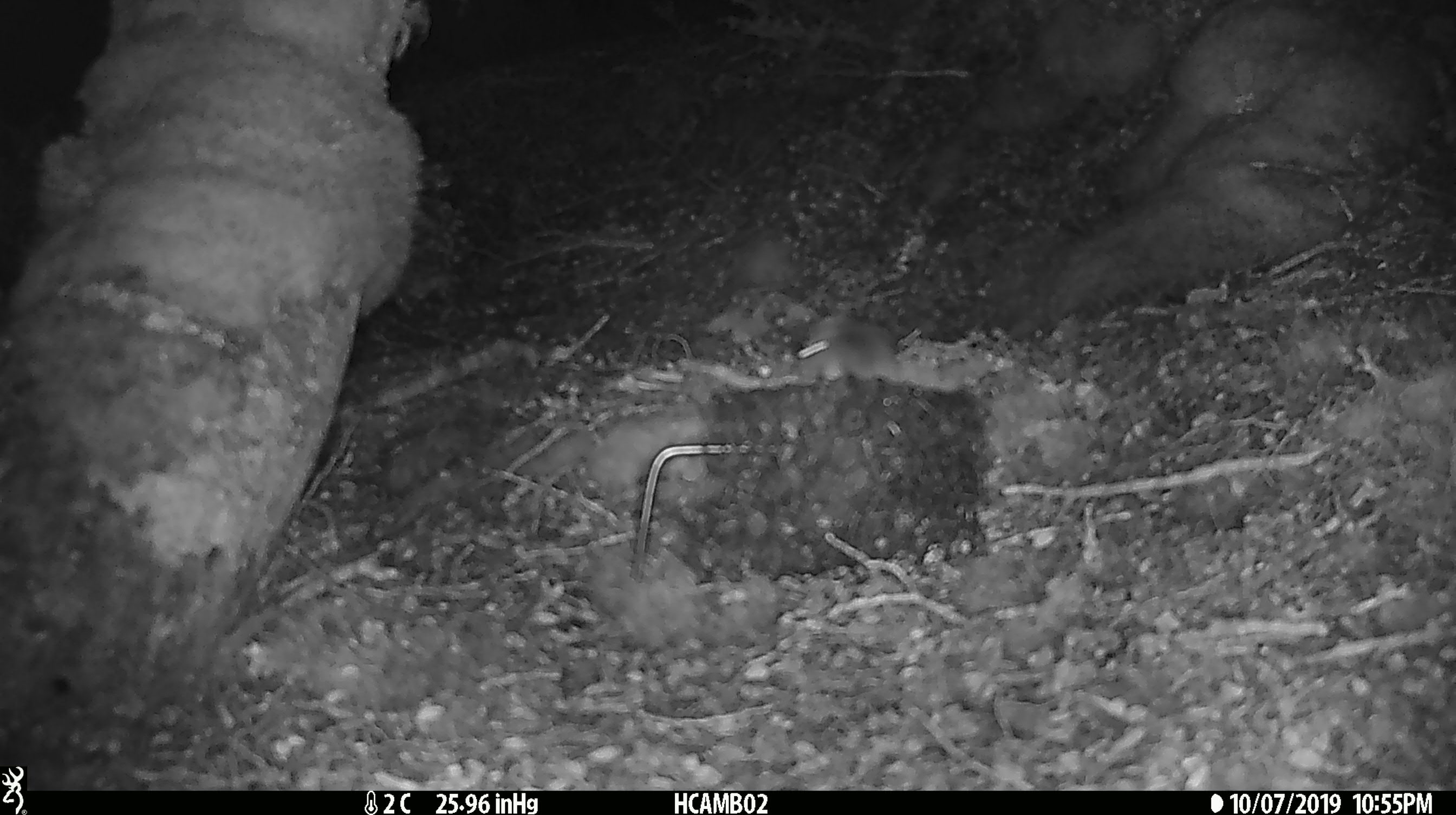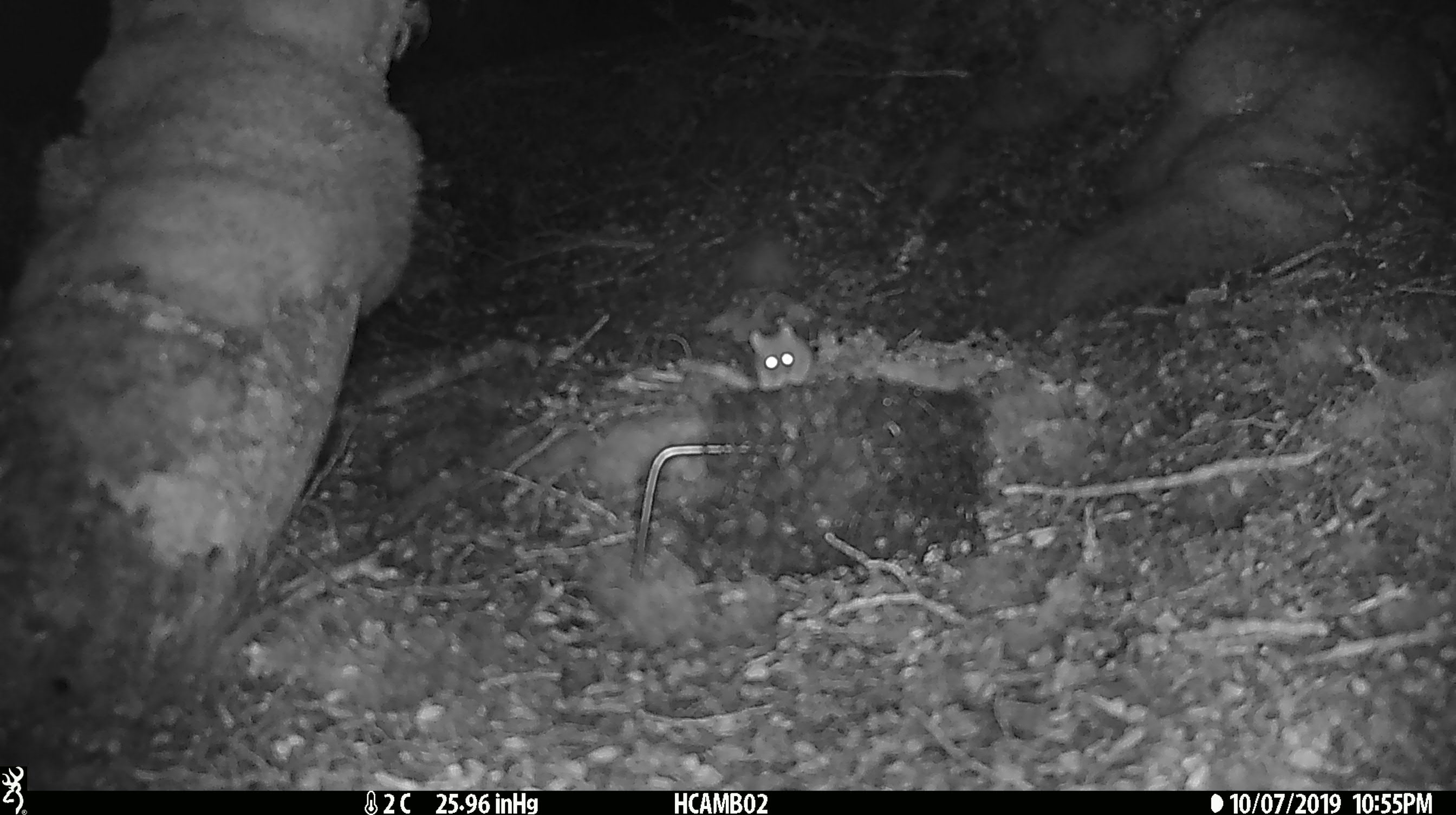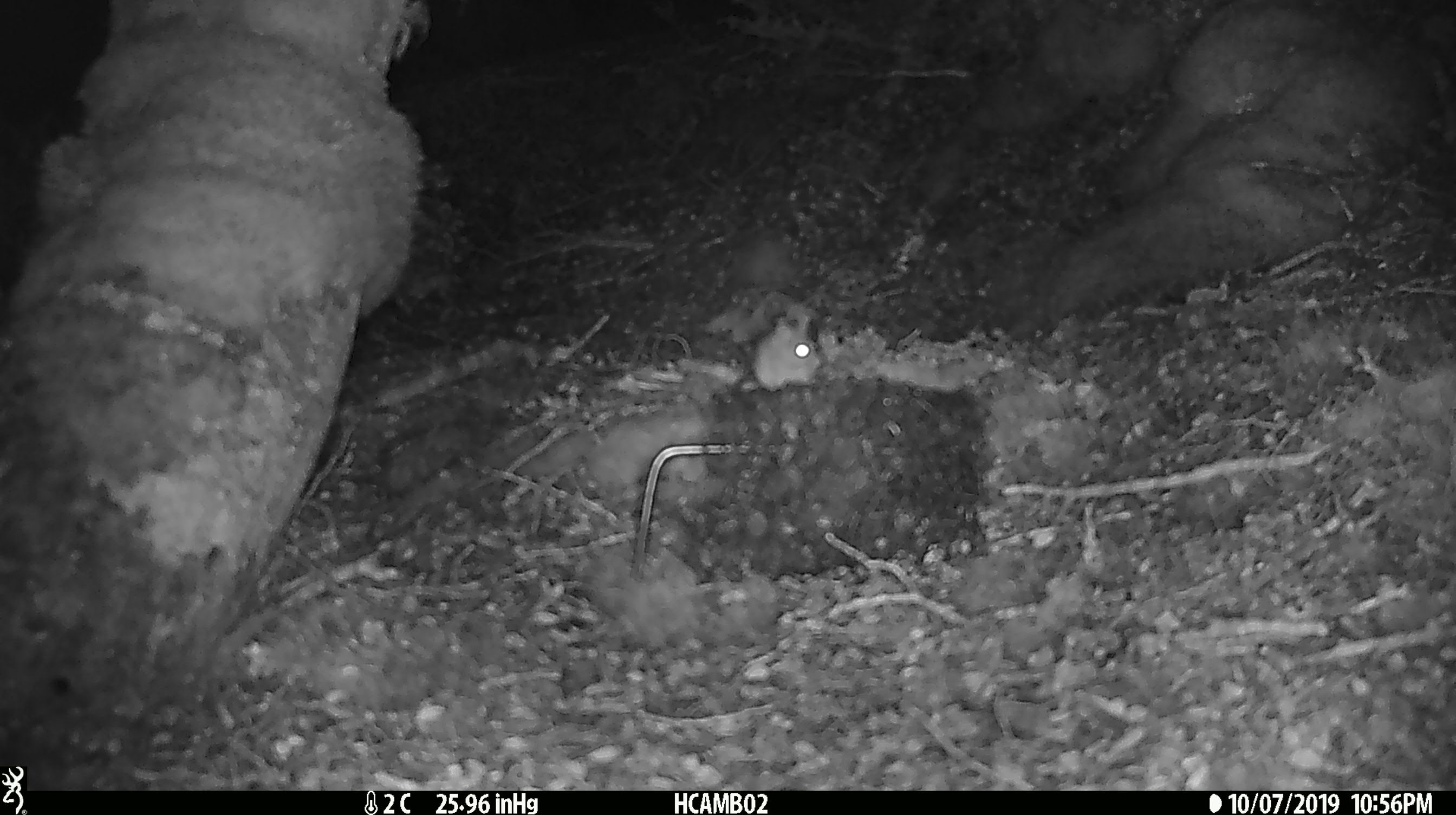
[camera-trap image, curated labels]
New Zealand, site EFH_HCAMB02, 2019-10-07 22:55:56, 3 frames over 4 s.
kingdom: Animalia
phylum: Chordata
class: Mammalia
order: Rodentia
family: Muridae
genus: Mus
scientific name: Mus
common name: mouse